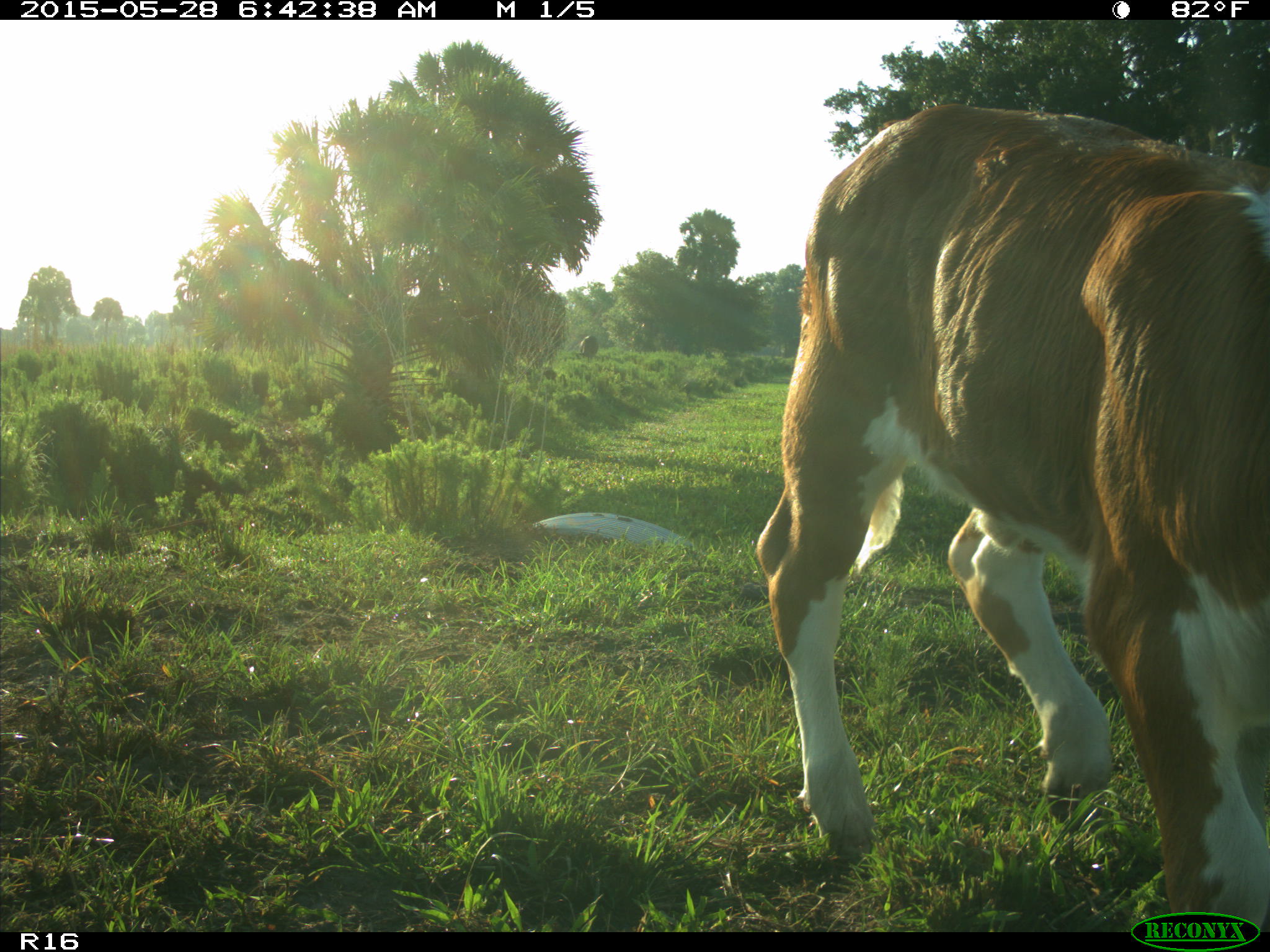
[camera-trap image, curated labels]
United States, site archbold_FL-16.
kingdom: Animalia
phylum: Chordata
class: Mammalia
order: Artiodactyla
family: Bovidae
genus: Bos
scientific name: Bos taurus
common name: domestic cow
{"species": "Bos taurus (domestic cow)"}